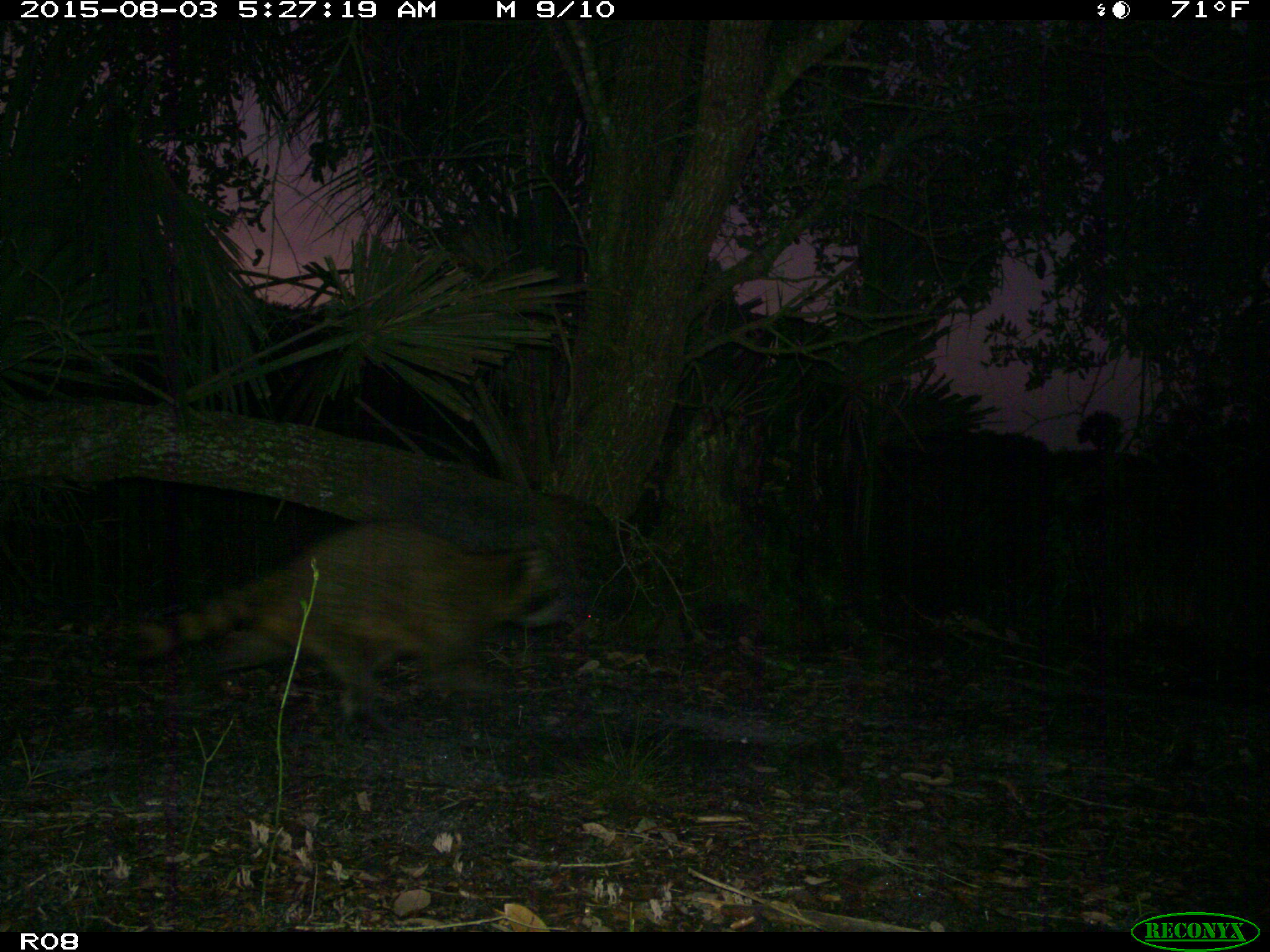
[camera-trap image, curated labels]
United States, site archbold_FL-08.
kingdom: Animalia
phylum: Chordata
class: Mammalia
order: Carnivora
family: Procyonidae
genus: Procyon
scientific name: Procyon lotor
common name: common raccoon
Procyon lotor (common raccoon).